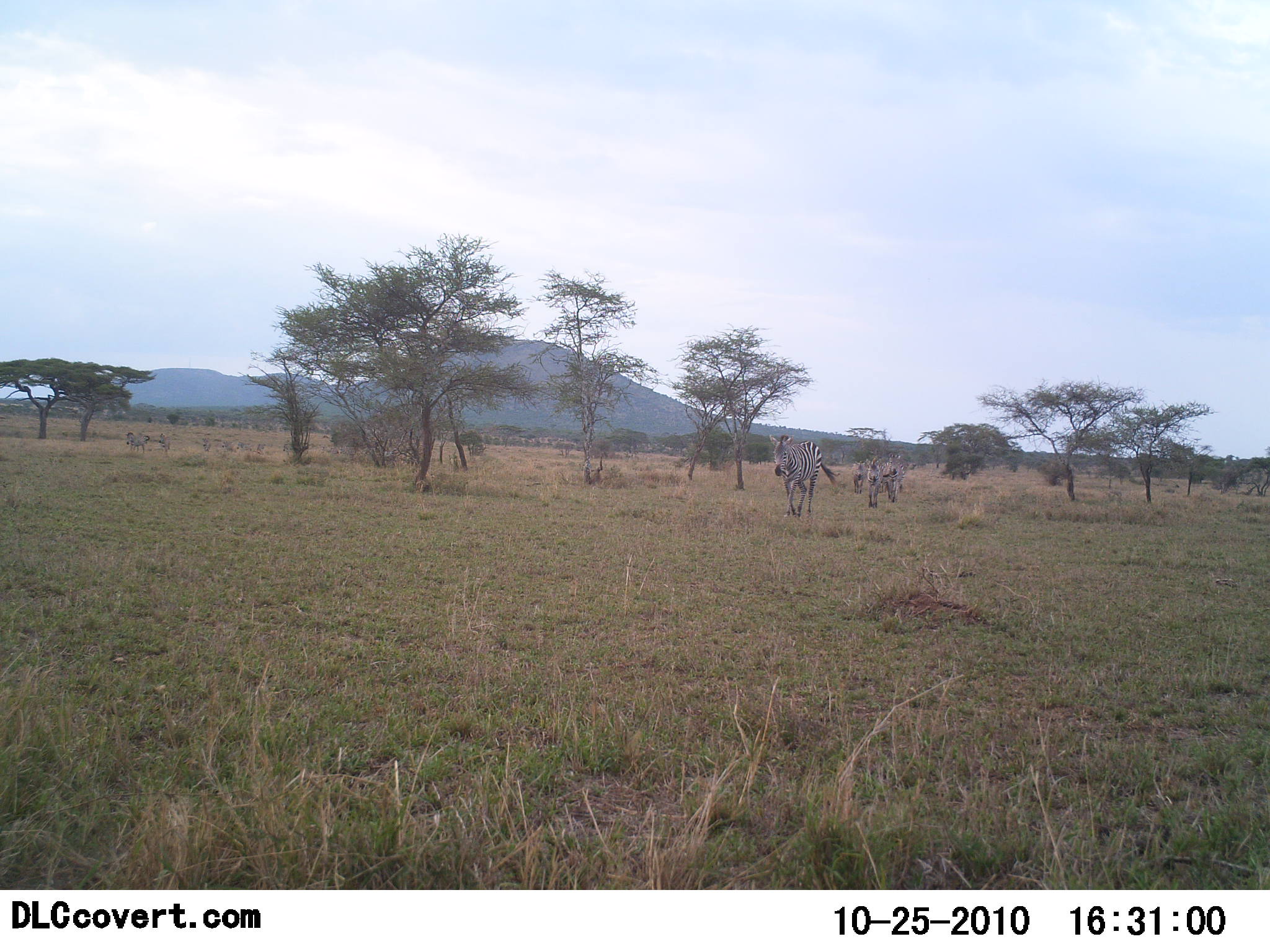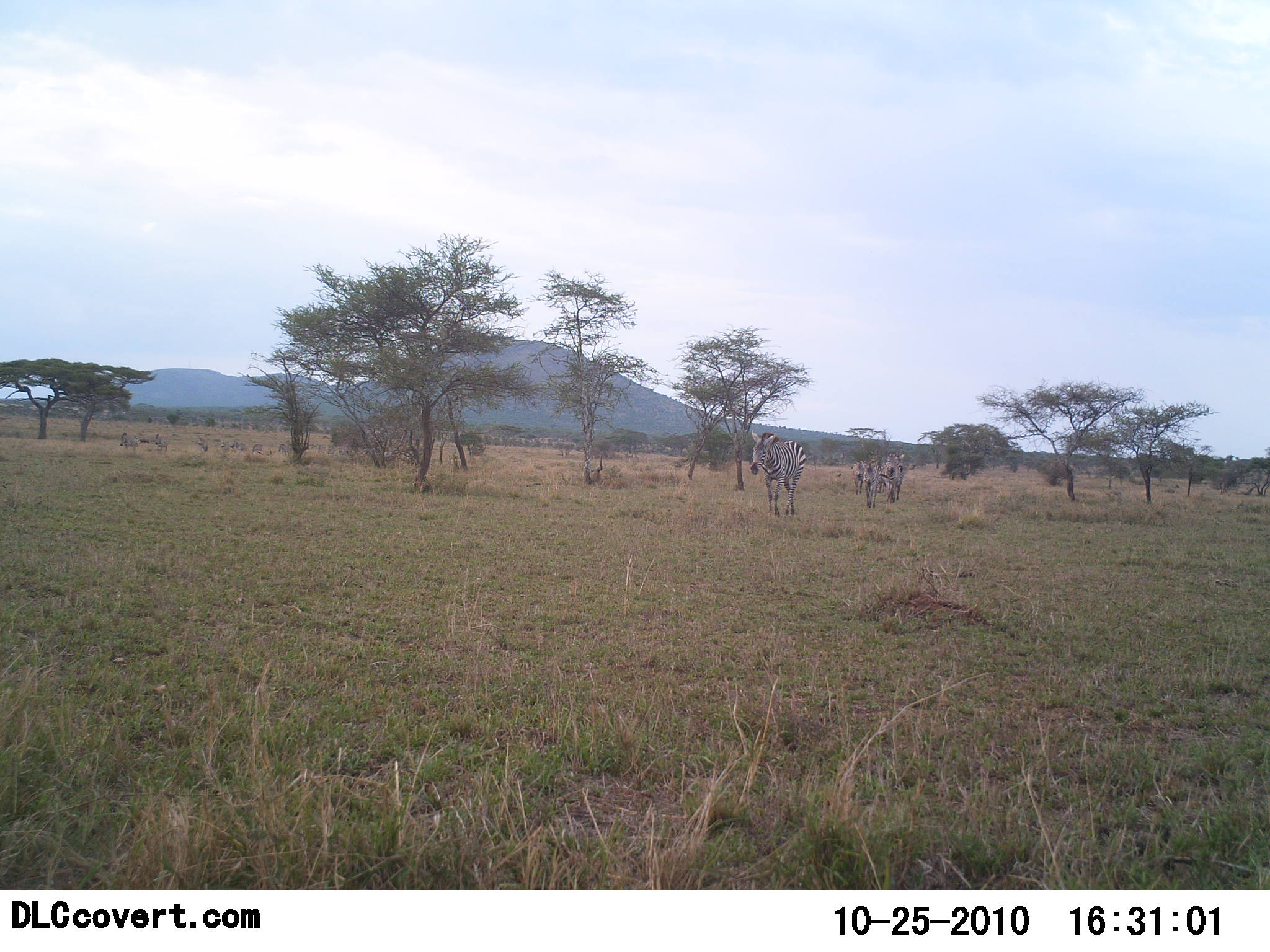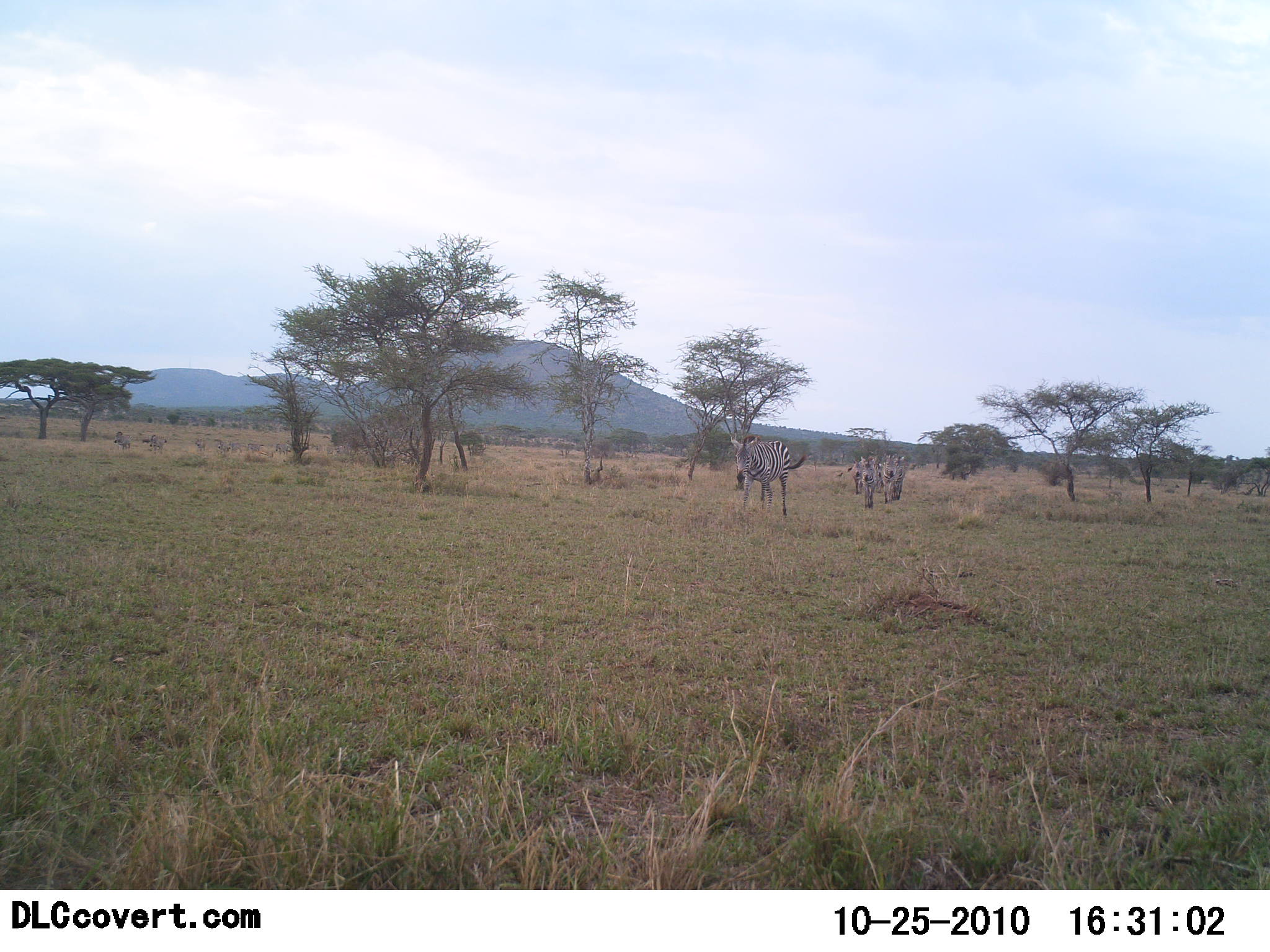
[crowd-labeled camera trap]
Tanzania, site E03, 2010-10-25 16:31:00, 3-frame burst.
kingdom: Animalia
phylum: Chordata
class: Mammalia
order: Perissodactyla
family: Equidae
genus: Equus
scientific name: Equus quagga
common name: plains zebra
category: zebra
Zebra (plains zebra) (Equus quagga), count 3. Behavior (volunteer vote fractions): standing 7%, resting 7%, moving 100%, interacting 0%. Young present (vote fraction): 0%. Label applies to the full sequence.